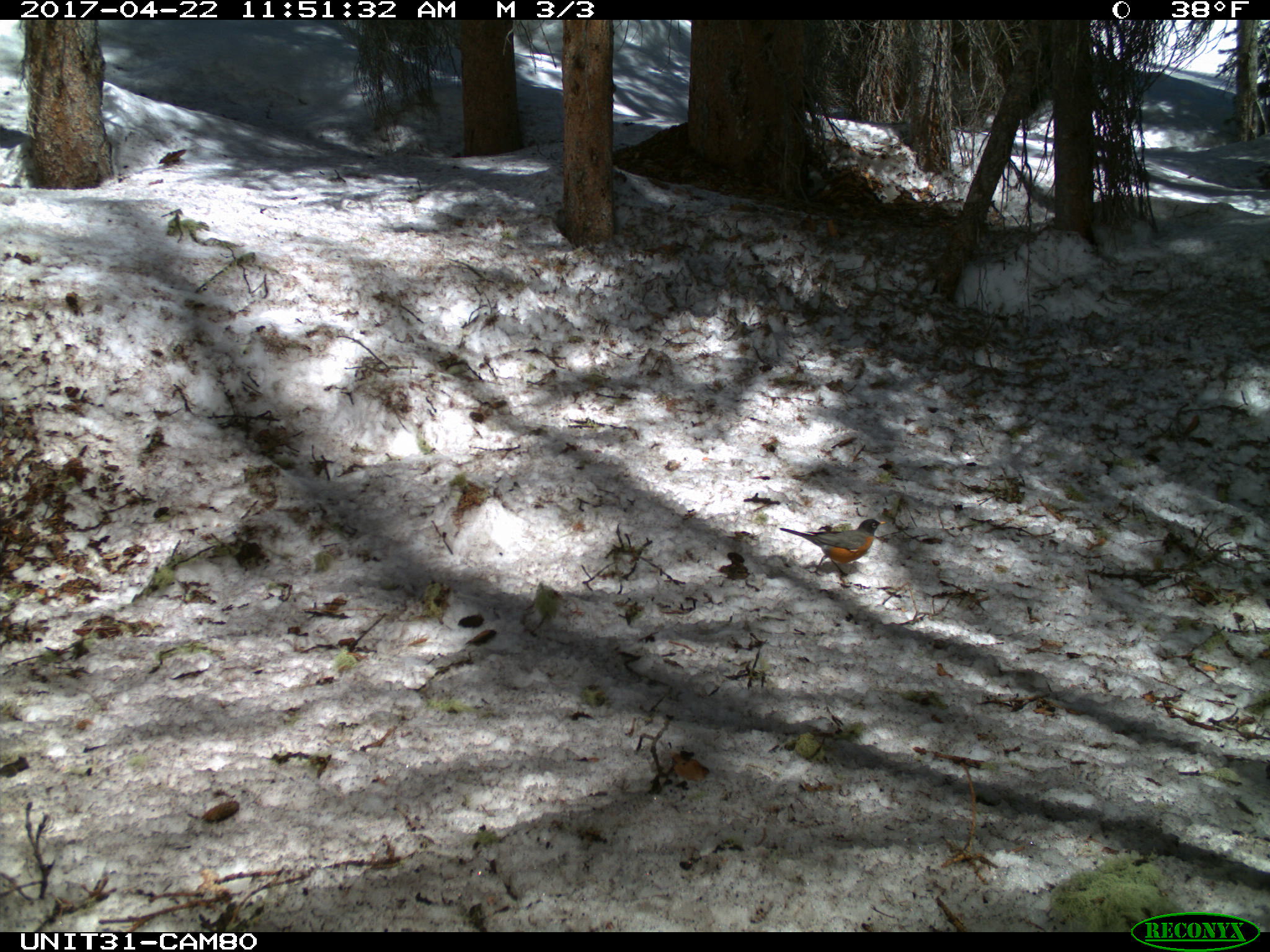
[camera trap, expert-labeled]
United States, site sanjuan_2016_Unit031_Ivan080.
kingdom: Animalia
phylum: Chordata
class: Aves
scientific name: Aves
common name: birds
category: unidentified bird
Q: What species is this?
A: Unidentified bird (birds) (Aves).